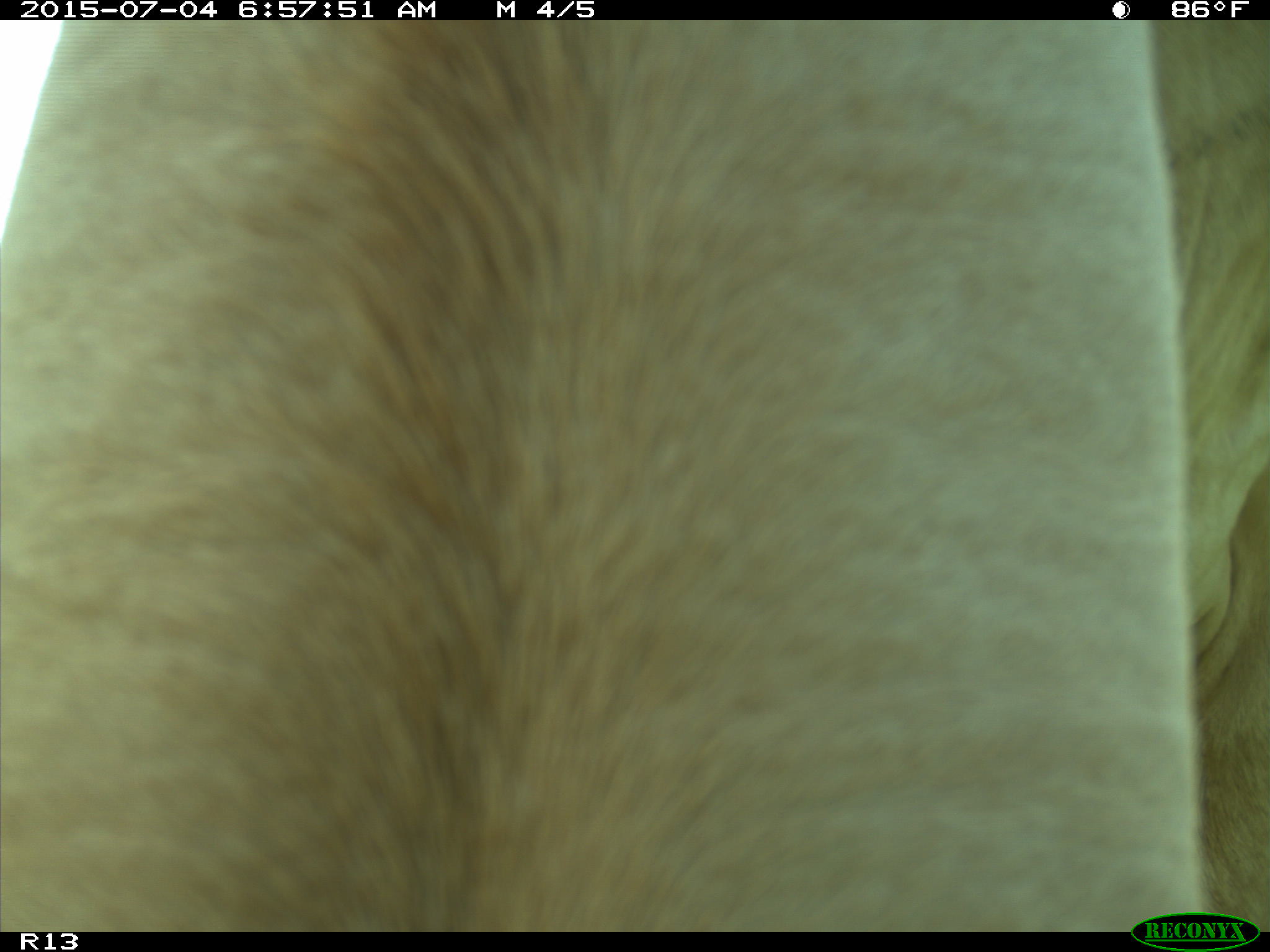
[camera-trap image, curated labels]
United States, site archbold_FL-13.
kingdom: Animalia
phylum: Chordata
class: Mammalia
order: Artiodactyla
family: Bovidae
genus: Bos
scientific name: Bos taurus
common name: domestic cow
Bos taurus (domestic cow).